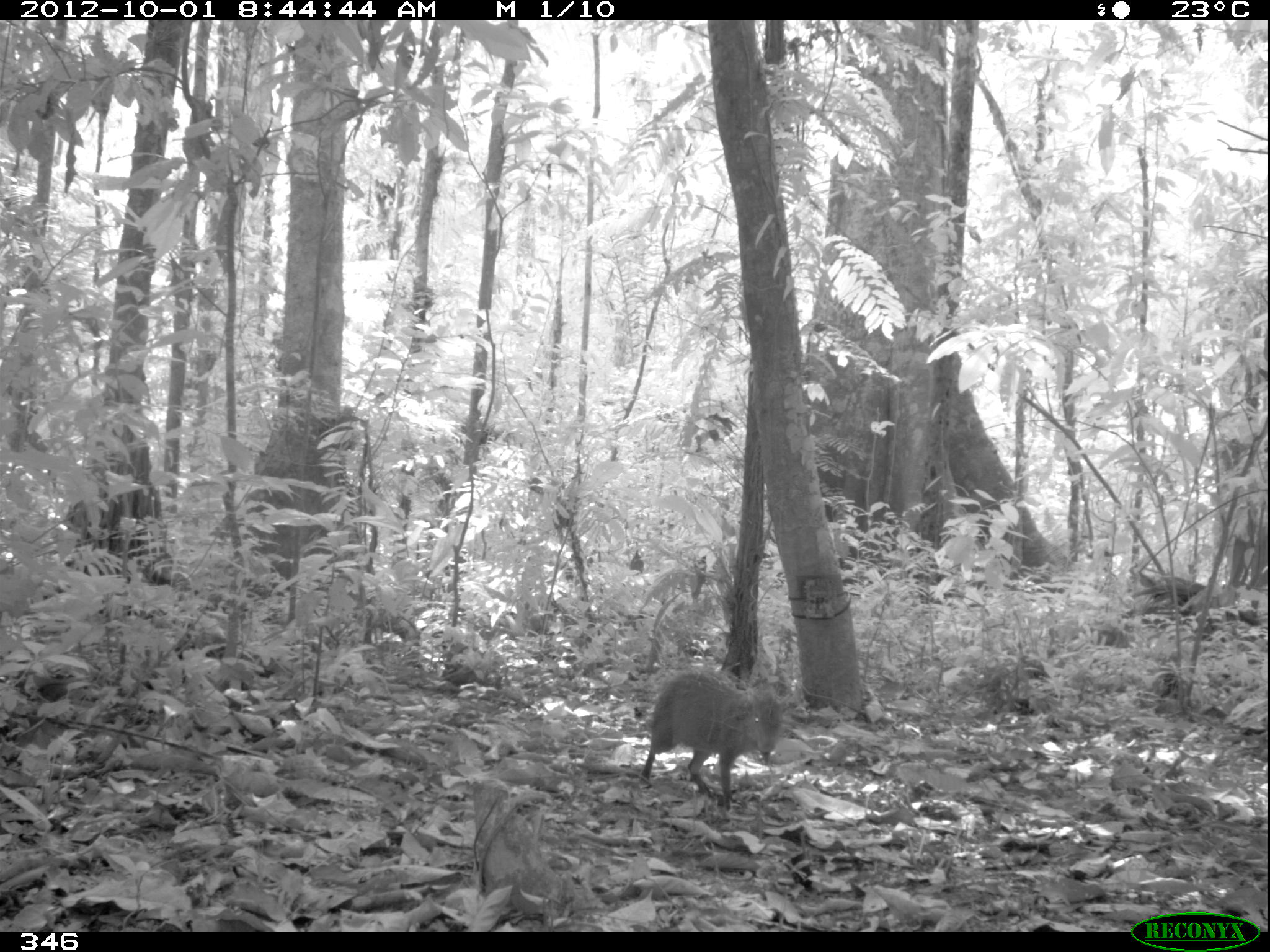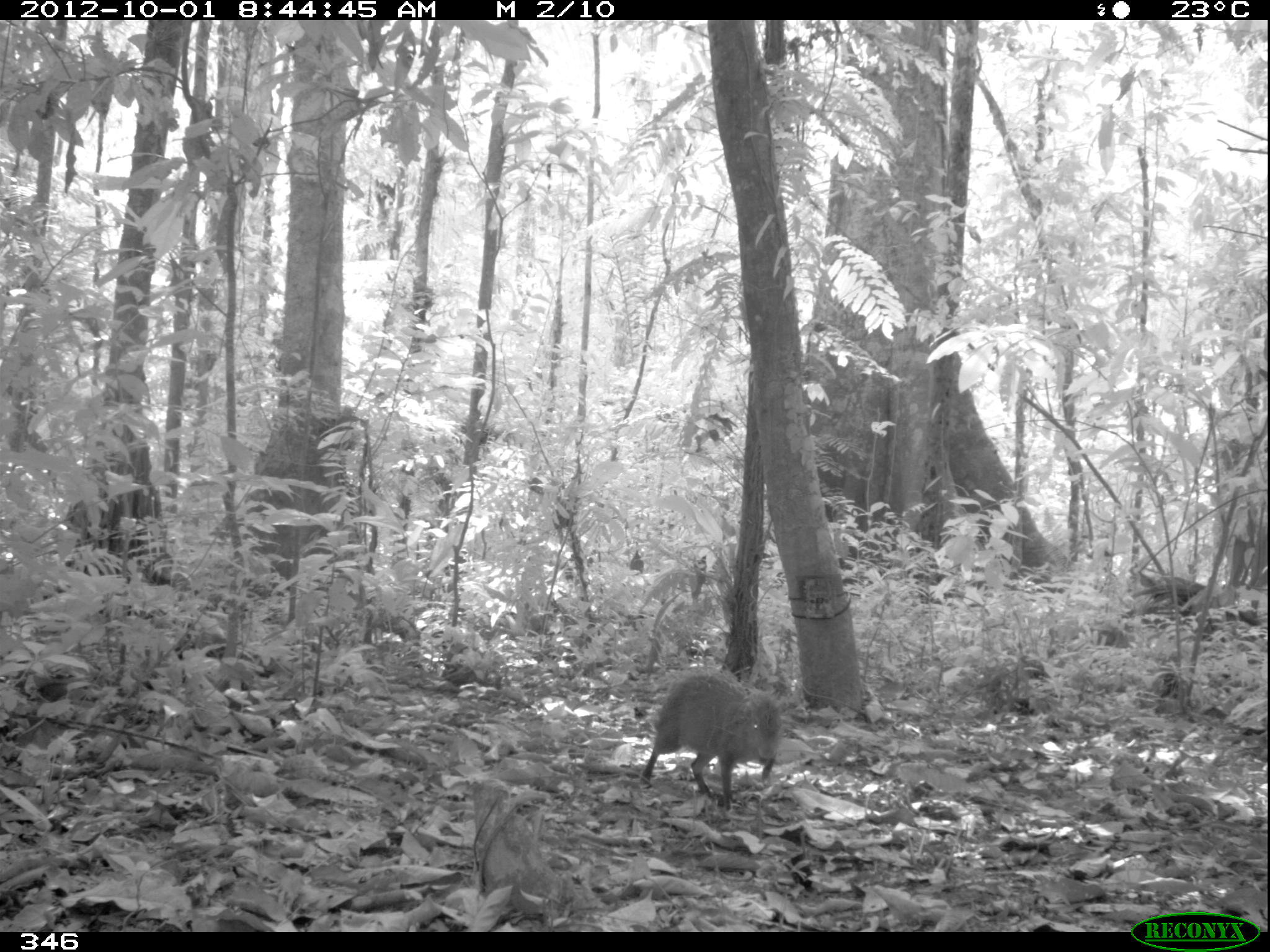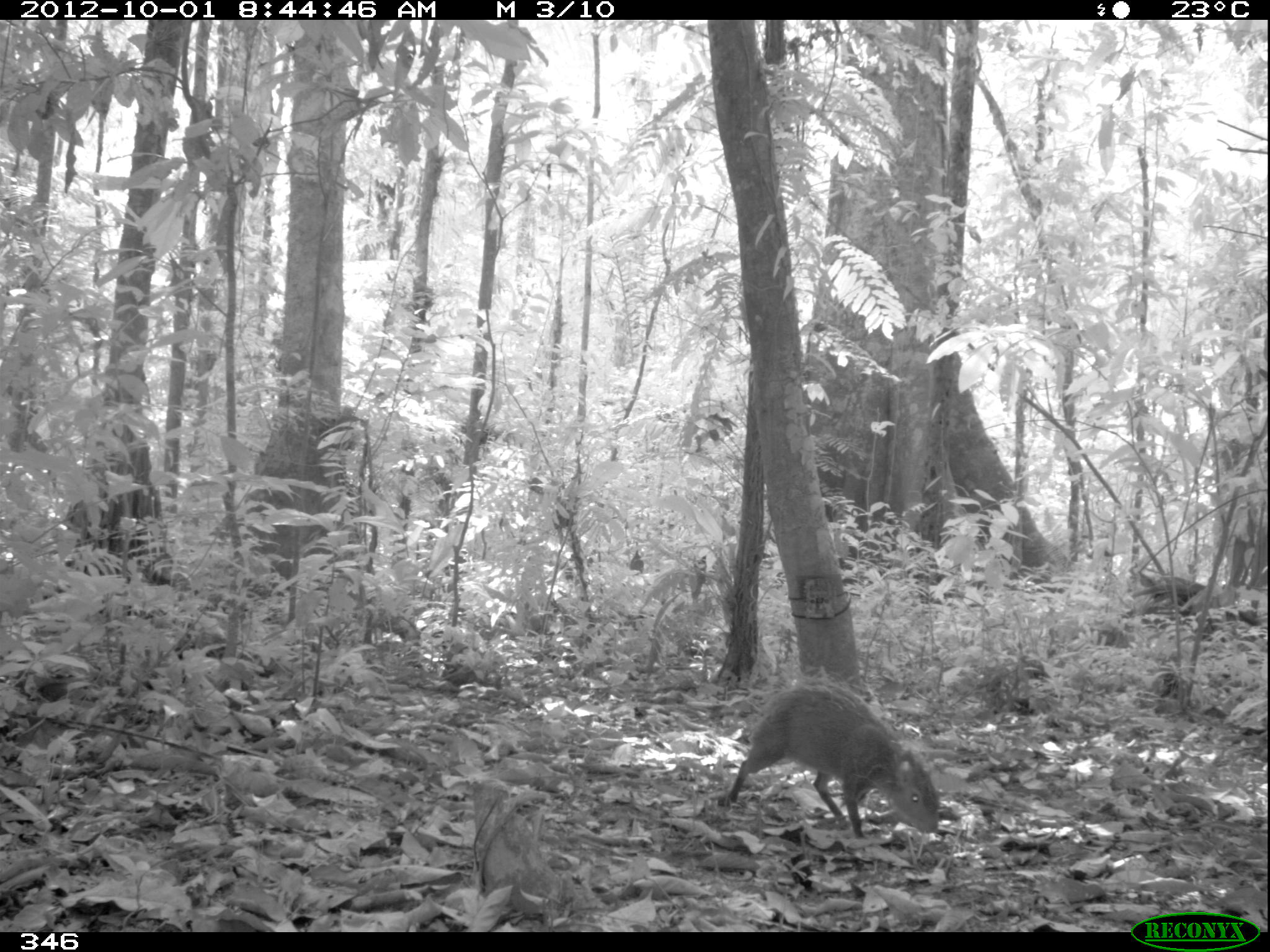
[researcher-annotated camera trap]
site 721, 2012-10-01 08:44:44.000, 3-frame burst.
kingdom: Animalia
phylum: Chordata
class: Mammalia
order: Rodentia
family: Dasyproctidae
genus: Dasyprocta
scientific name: Dasyprocta punctata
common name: central american agouti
Dasyprocta punctata (central american agouti).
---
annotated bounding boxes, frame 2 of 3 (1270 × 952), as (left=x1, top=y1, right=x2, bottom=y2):
dasyprocta punctata: (left=642, top=669, right=784, bottom=811)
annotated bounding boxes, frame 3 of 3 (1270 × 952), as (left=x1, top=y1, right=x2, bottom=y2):
dasyprocta punctata: (left=720, top=678, right=942, bottom=840)